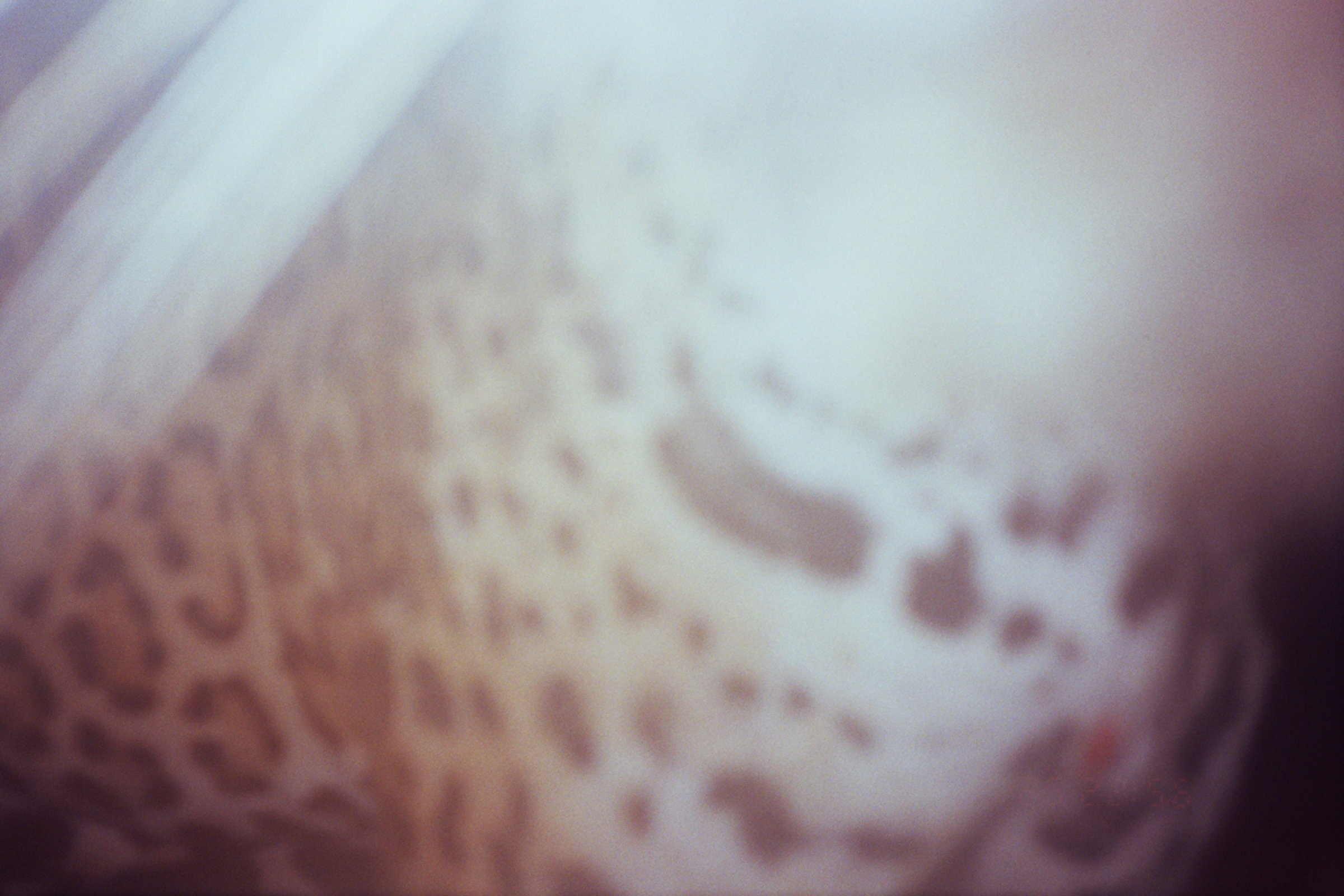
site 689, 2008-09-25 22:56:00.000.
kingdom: Animalia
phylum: Chordata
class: Mammalia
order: Carnivora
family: Felidae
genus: Panthera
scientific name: Panthera onca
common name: jaguar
Panthera onca (jaguar).